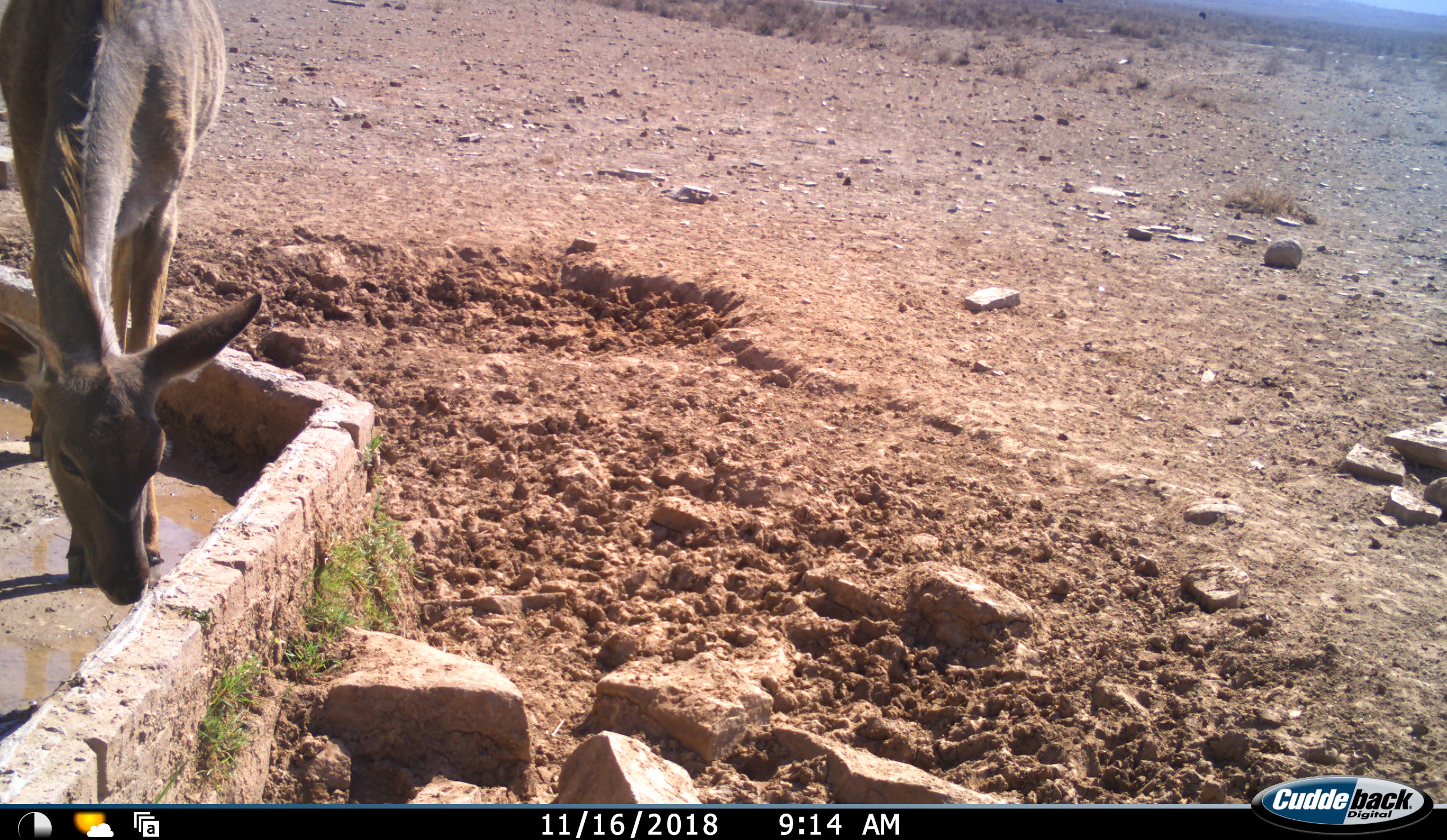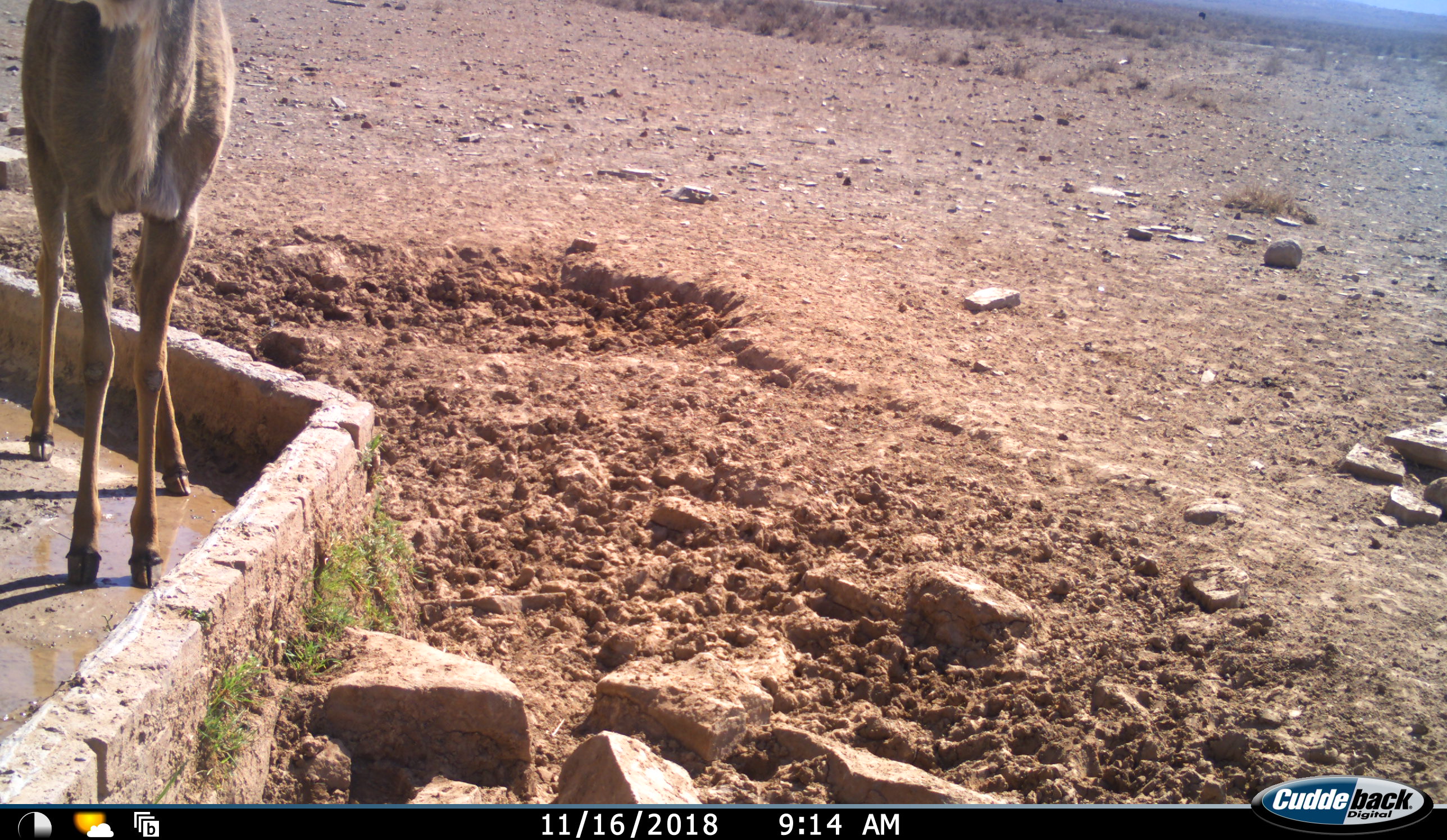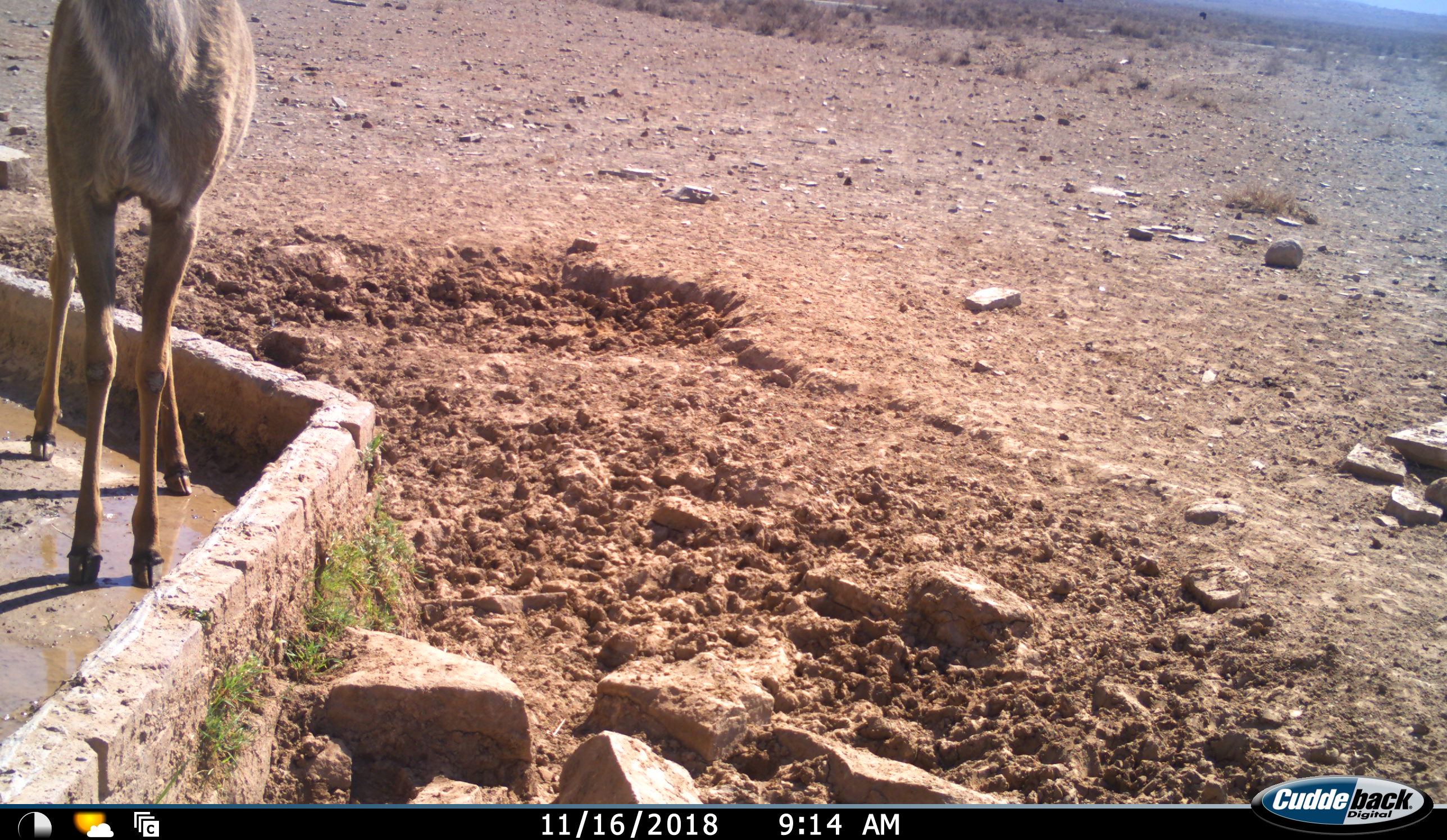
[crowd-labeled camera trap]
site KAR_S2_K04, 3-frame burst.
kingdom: Animalia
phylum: Chordata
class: Mammalia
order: Artiodactyla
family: Bovidae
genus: Tragelaphus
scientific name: Tragelaphus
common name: kudu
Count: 1.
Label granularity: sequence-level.